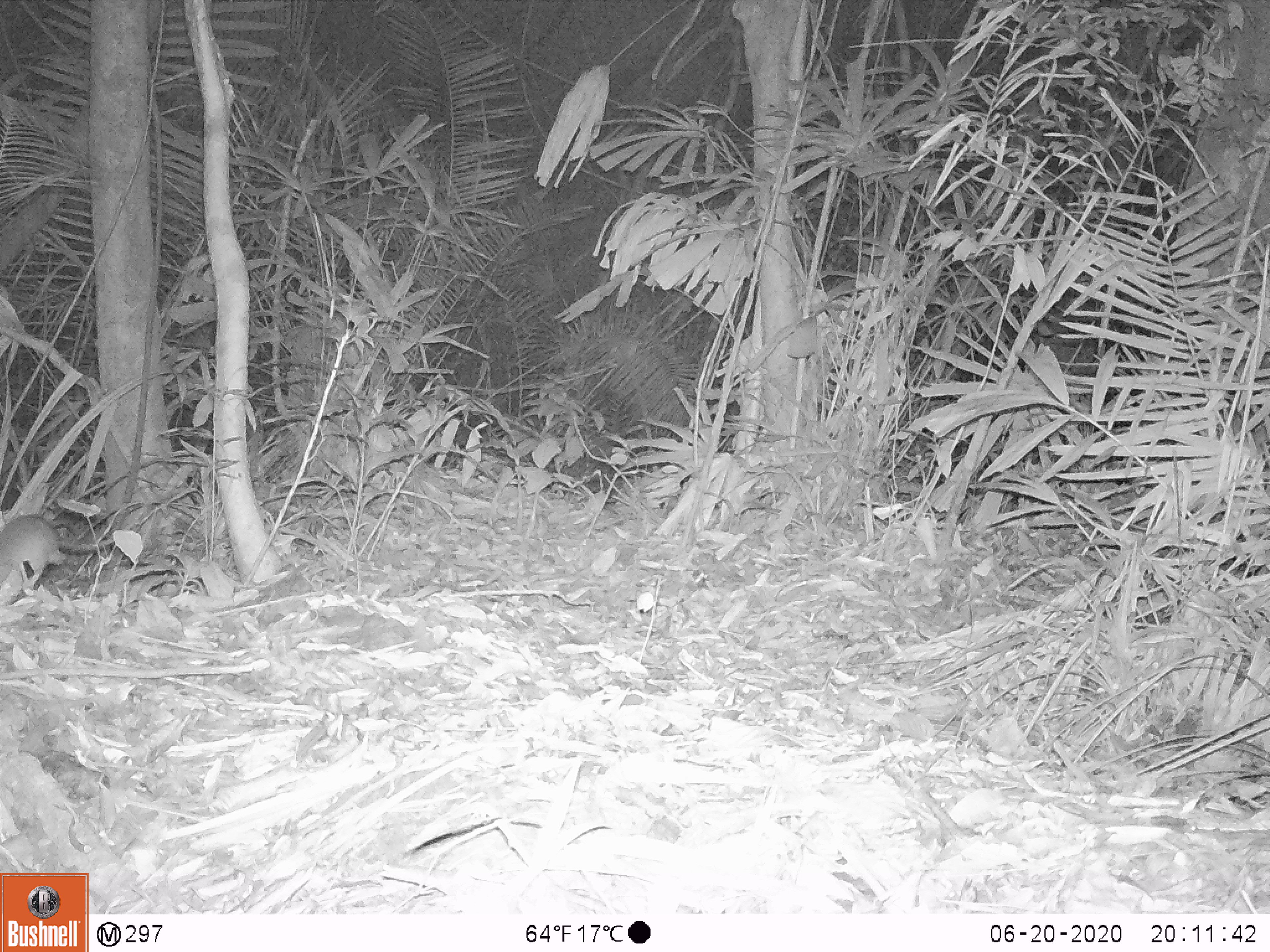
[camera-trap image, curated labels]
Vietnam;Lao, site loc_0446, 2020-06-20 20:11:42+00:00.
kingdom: Animalia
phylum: Chordata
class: Mammalia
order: Rodentia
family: Muridae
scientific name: Muridae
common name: old-world mice and rats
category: unidentified murid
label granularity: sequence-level